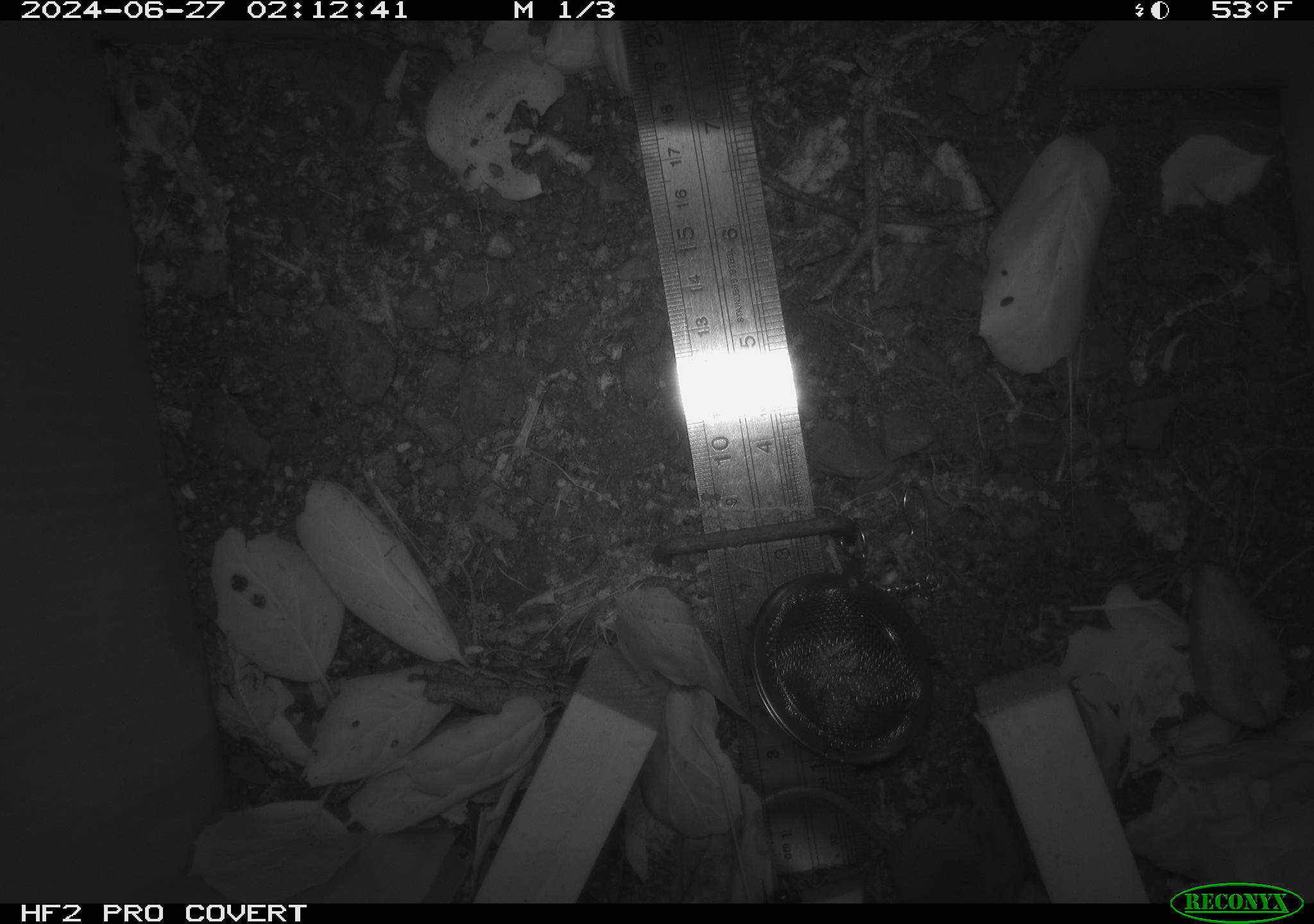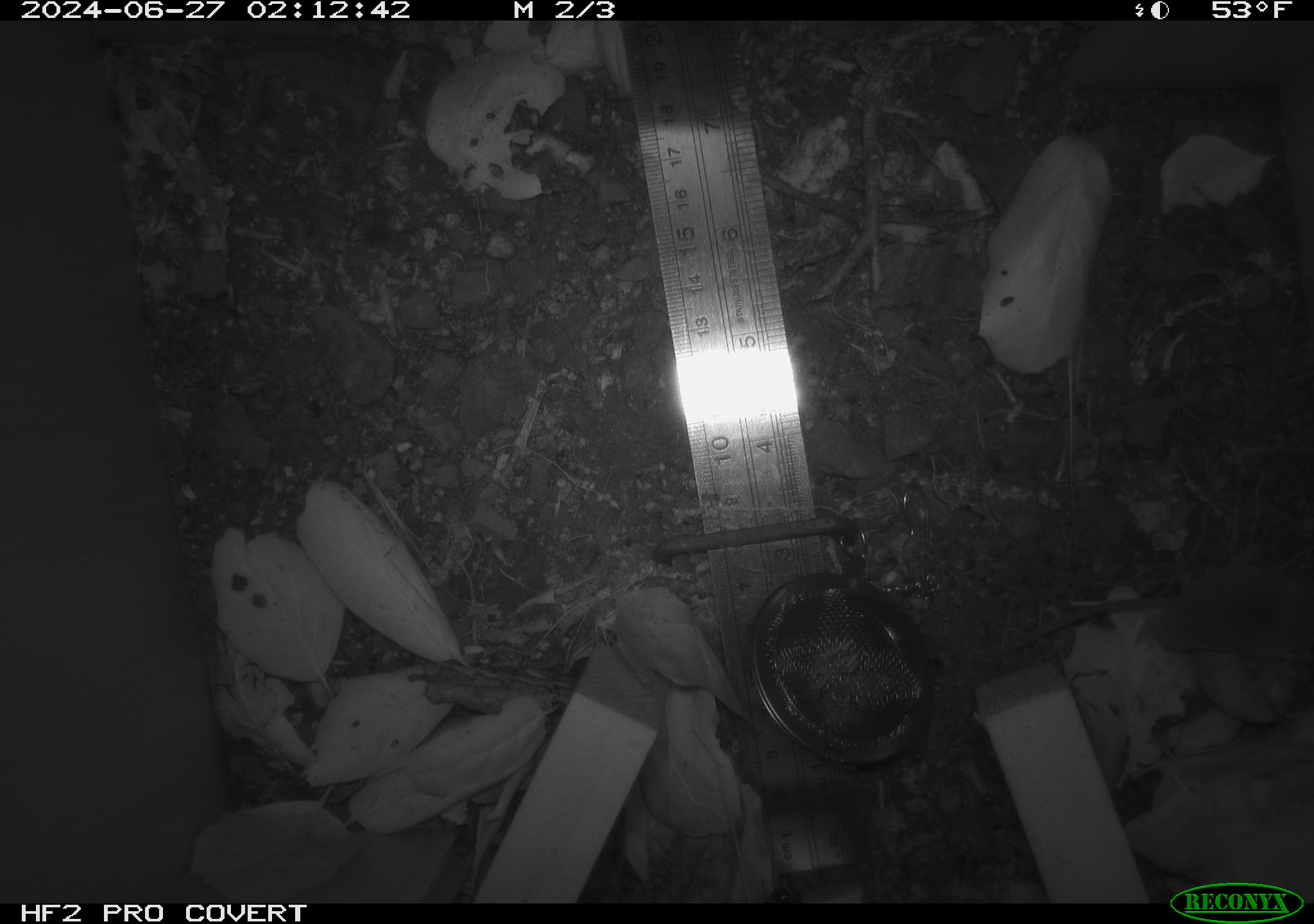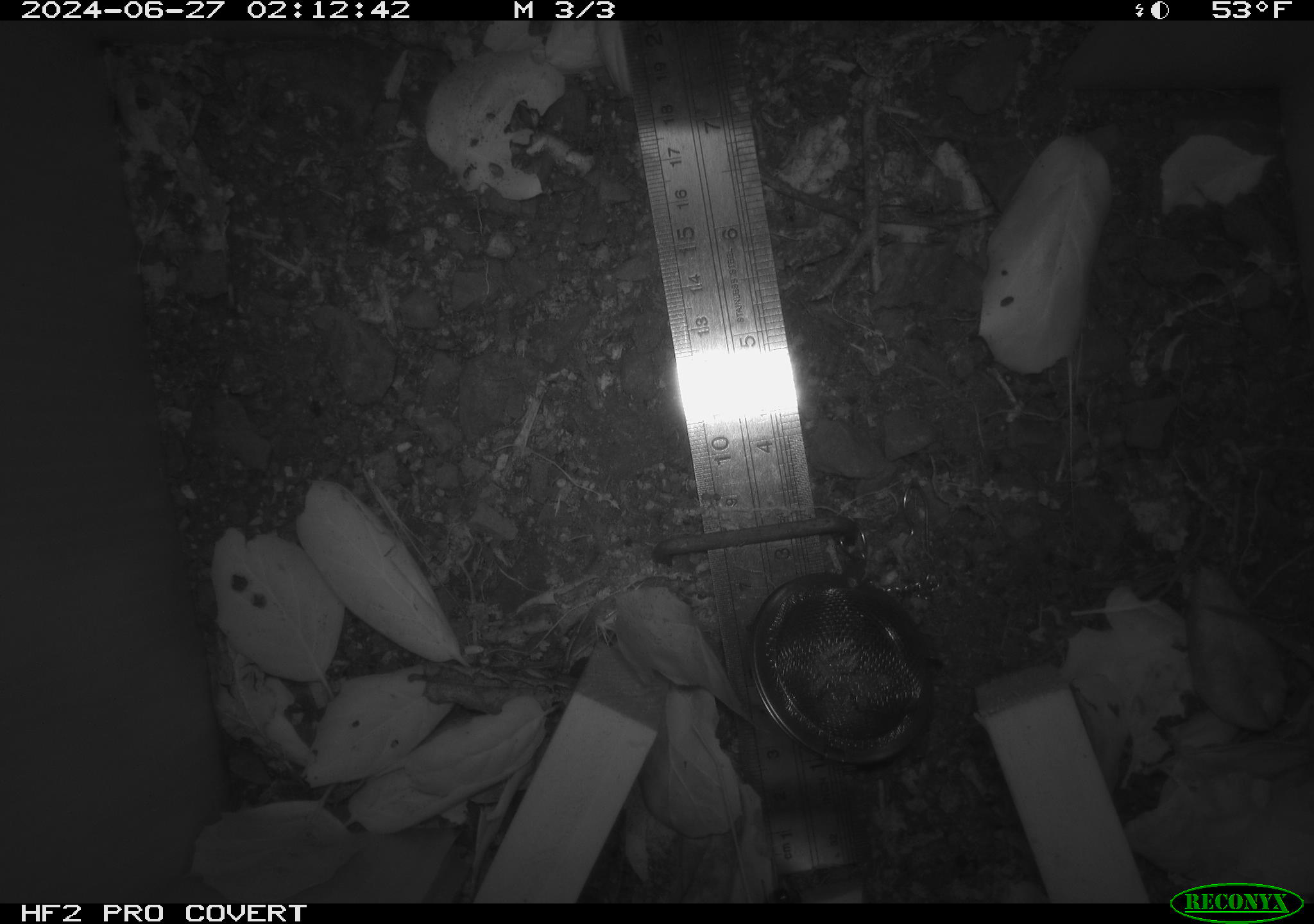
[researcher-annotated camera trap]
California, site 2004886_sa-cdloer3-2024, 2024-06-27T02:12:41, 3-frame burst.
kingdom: Animalia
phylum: Chordata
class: Mammalia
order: Rodentia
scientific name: Rodentia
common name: rodent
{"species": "rodent (Rodentia)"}